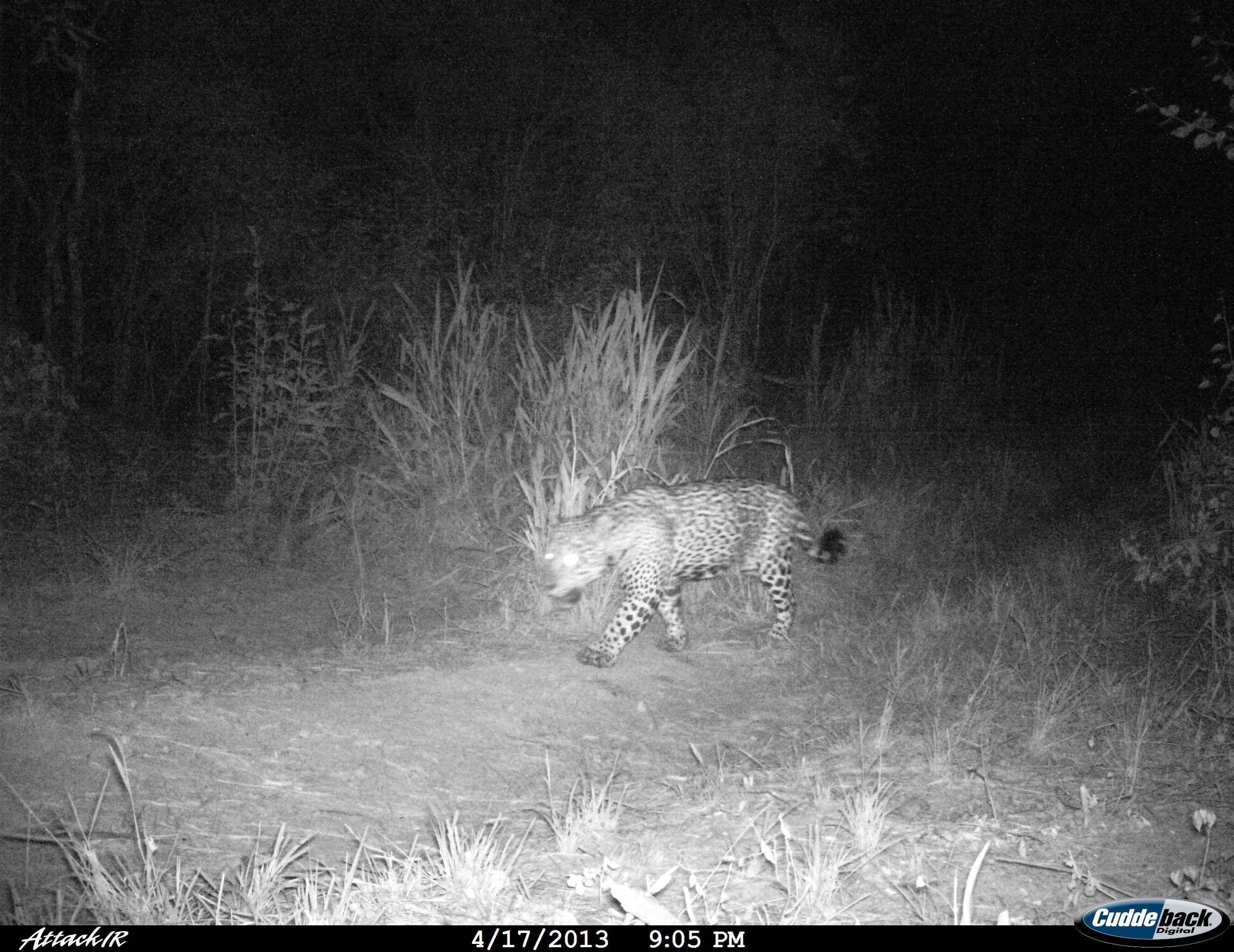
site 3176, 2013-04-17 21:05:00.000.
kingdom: Animalia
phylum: Chordata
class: Mammalia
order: Carnivora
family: Felidae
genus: Panthera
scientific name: Panthera onca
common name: jaguar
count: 1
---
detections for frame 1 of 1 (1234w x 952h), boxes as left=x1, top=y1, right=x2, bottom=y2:
panthera onca: left=534, top=477, right=846, bottom=669